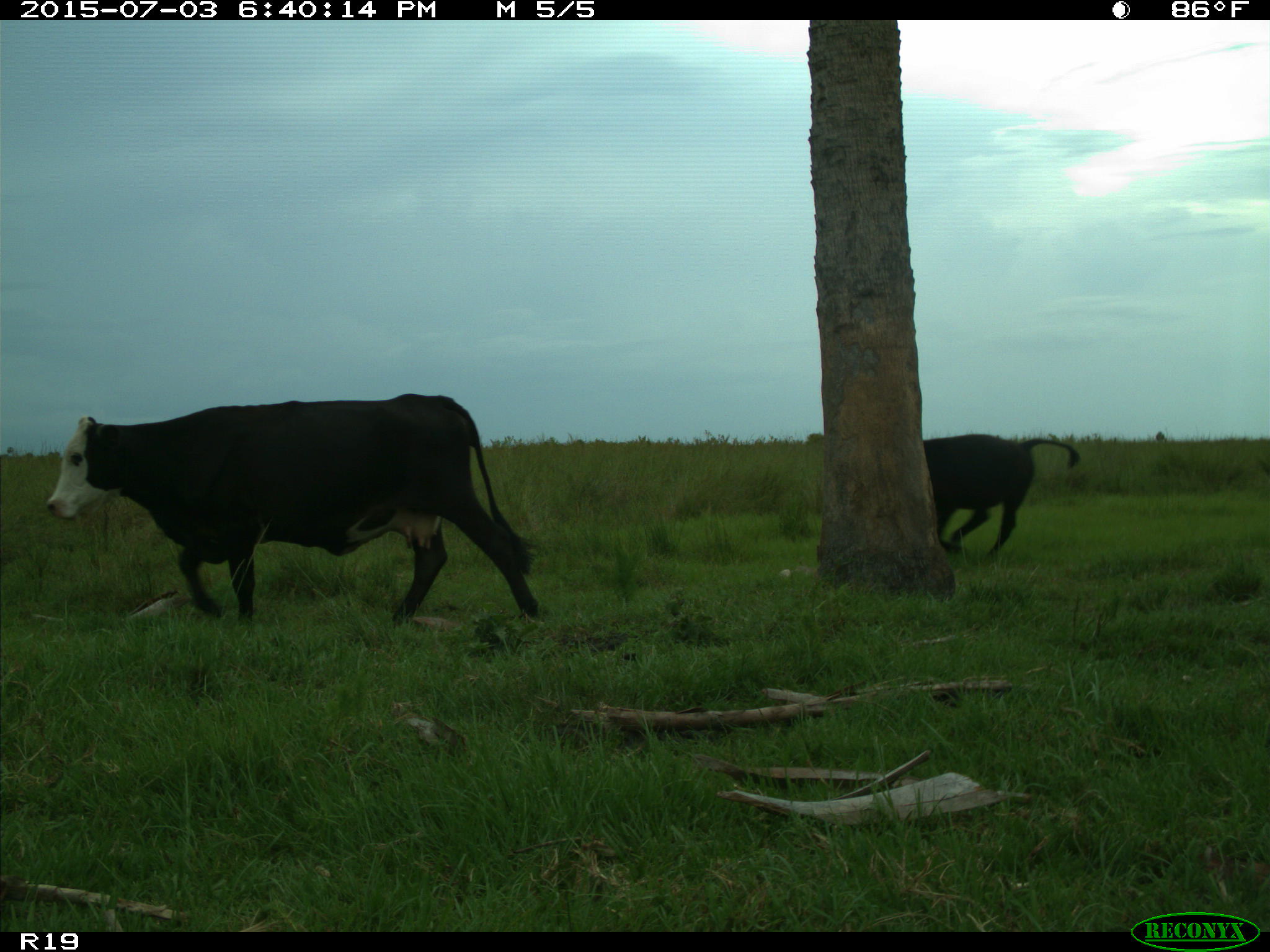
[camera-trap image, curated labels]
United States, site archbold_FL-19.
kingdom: Animalia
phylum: Chordata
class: Mammalia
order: Artiodactyla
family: Bovidae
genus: Bos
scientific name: Bos taurus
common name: domestic cow